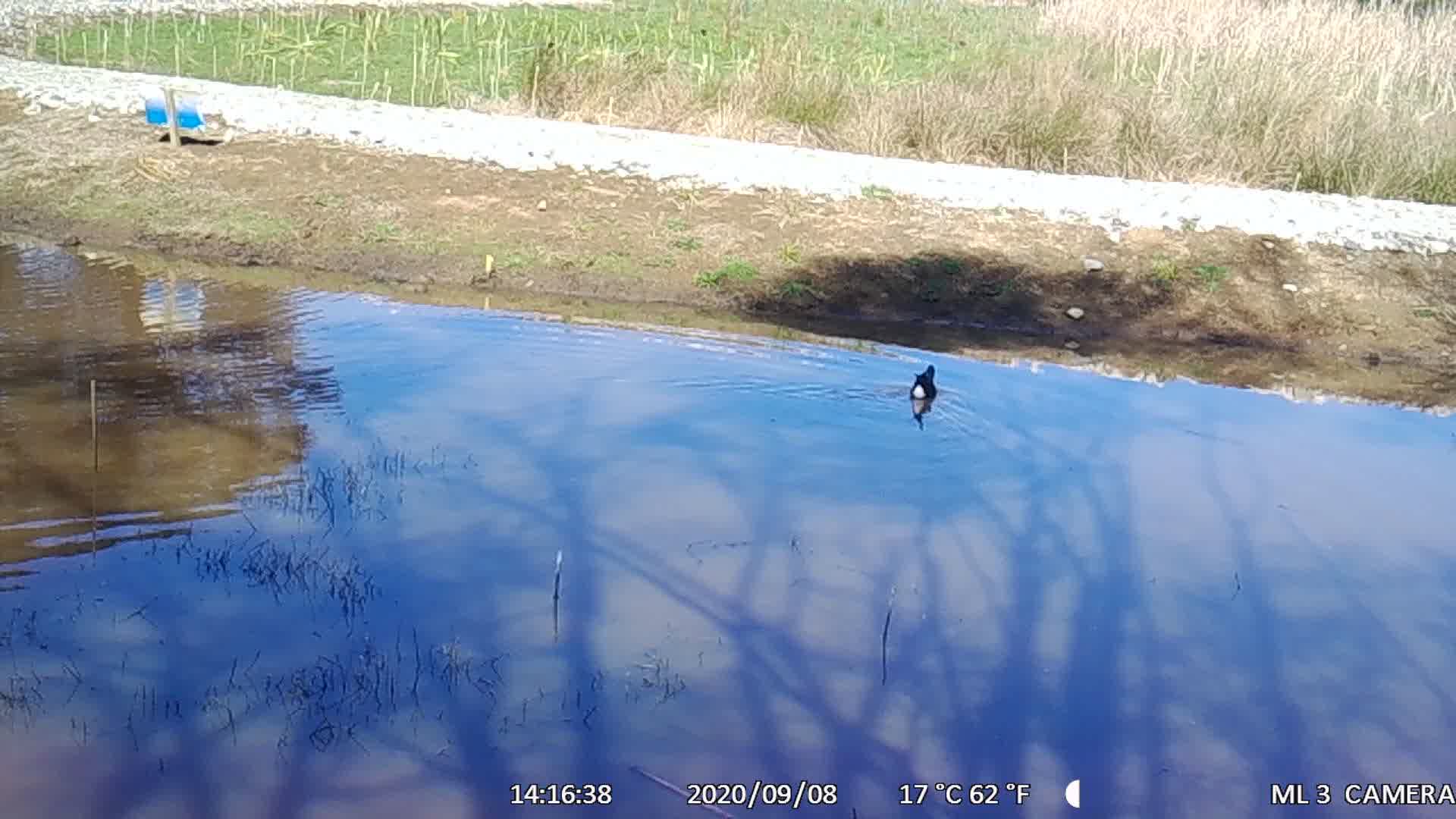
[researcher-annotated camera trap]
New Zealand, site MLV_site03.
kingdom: Animalia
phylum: Chordata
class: Aves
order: Gruiformes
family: Rallidae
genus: Porphyrio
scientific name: Porphyrio melanotus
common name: australasian swamphen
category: pukeko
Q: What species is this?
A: Pukeko (australasian swamphen) (Porphyrio melanotus).